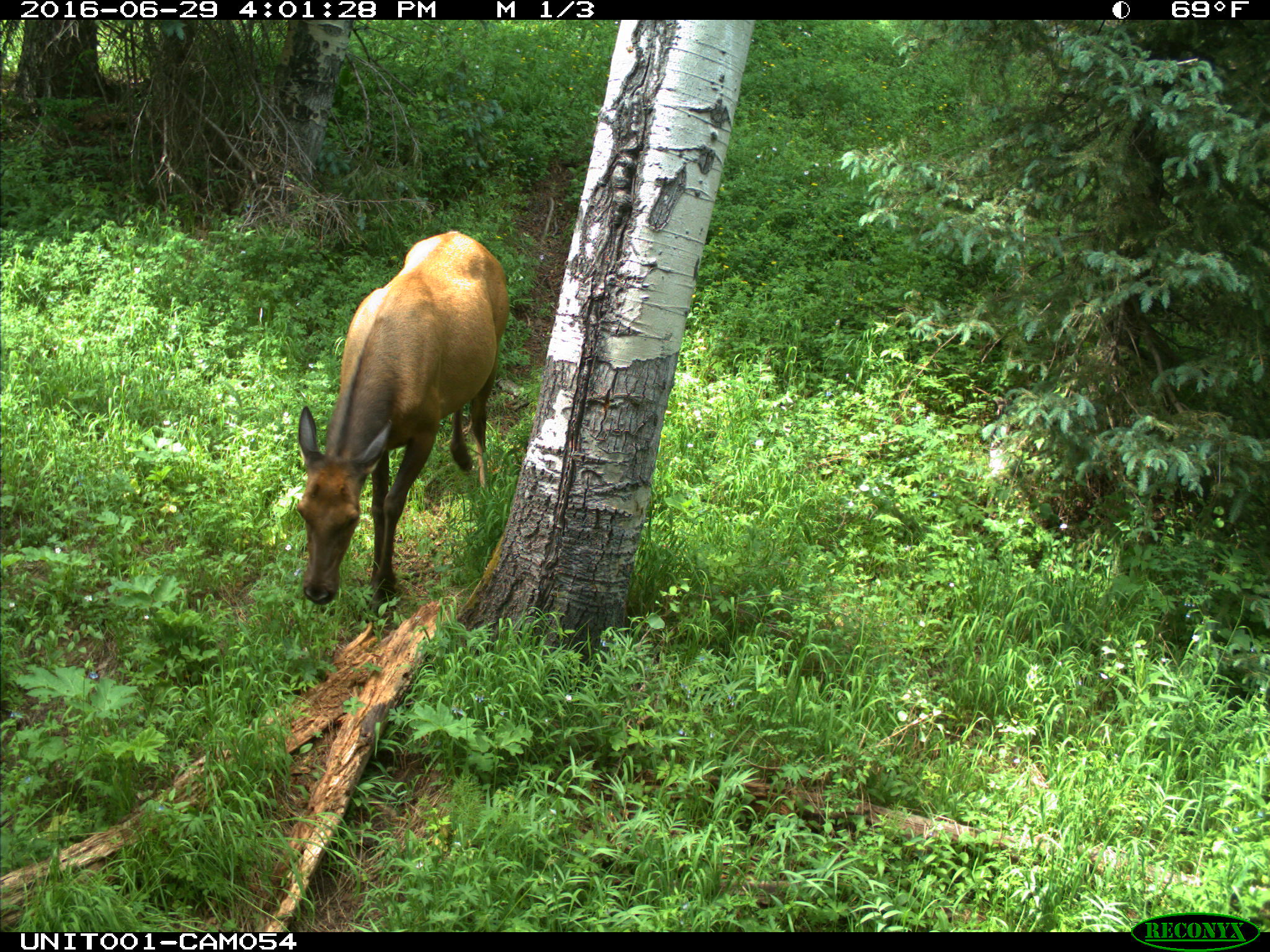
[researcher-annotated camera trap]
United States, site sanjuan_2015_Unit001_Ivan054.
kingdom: Animalia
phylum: Chordata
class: Mammalia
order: Artiodactyla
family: Cervidae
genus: Cervus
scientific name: Cervus elaphus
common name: red deer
Cervus elaphus (red deer).